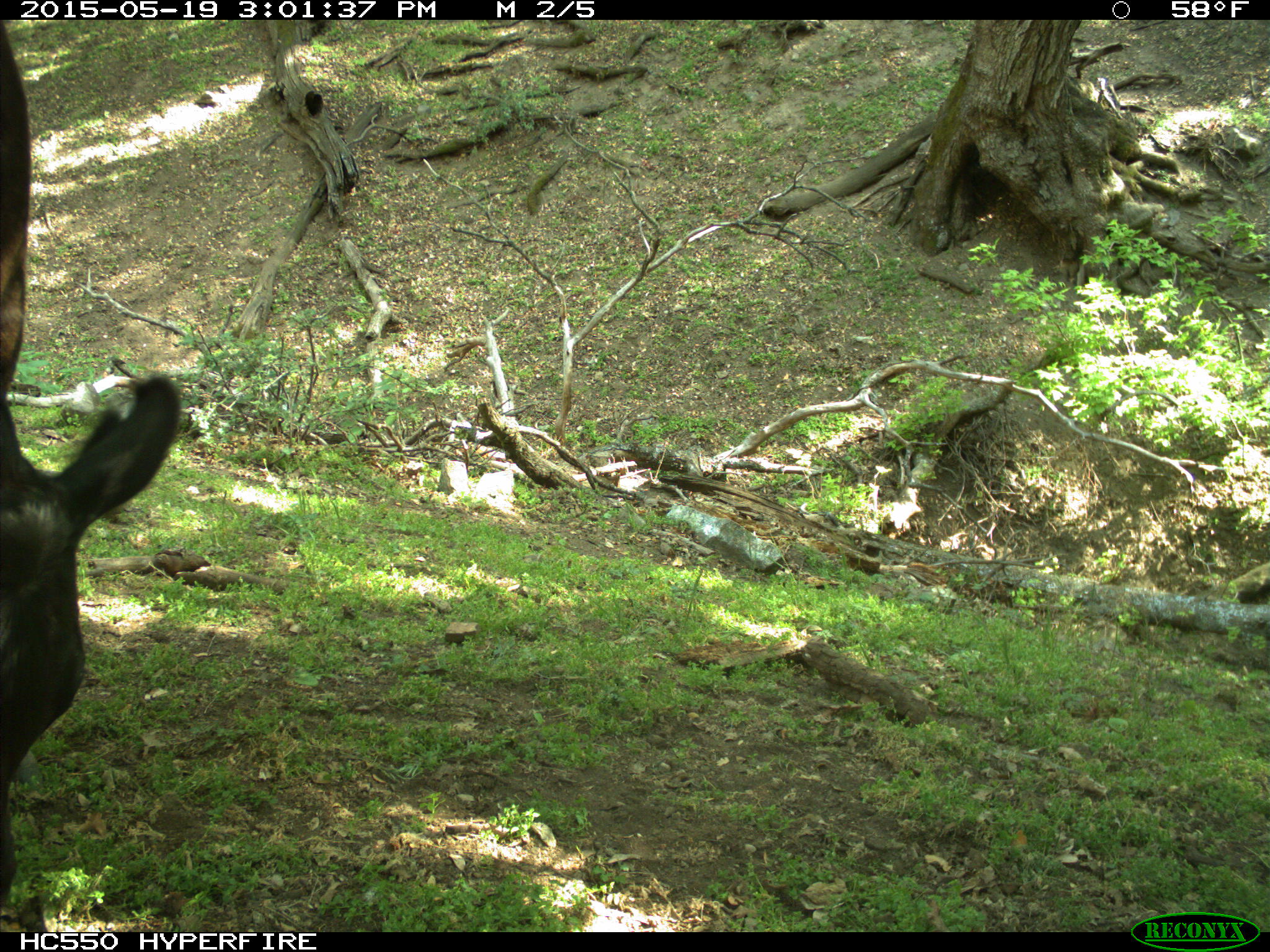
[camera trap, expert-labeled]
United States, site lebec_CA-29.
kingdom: Animalia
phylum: Chordata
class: Mammalia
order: Artiodactyla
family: Bovidae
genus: Bos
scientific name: Bos taurus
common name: domestic cow